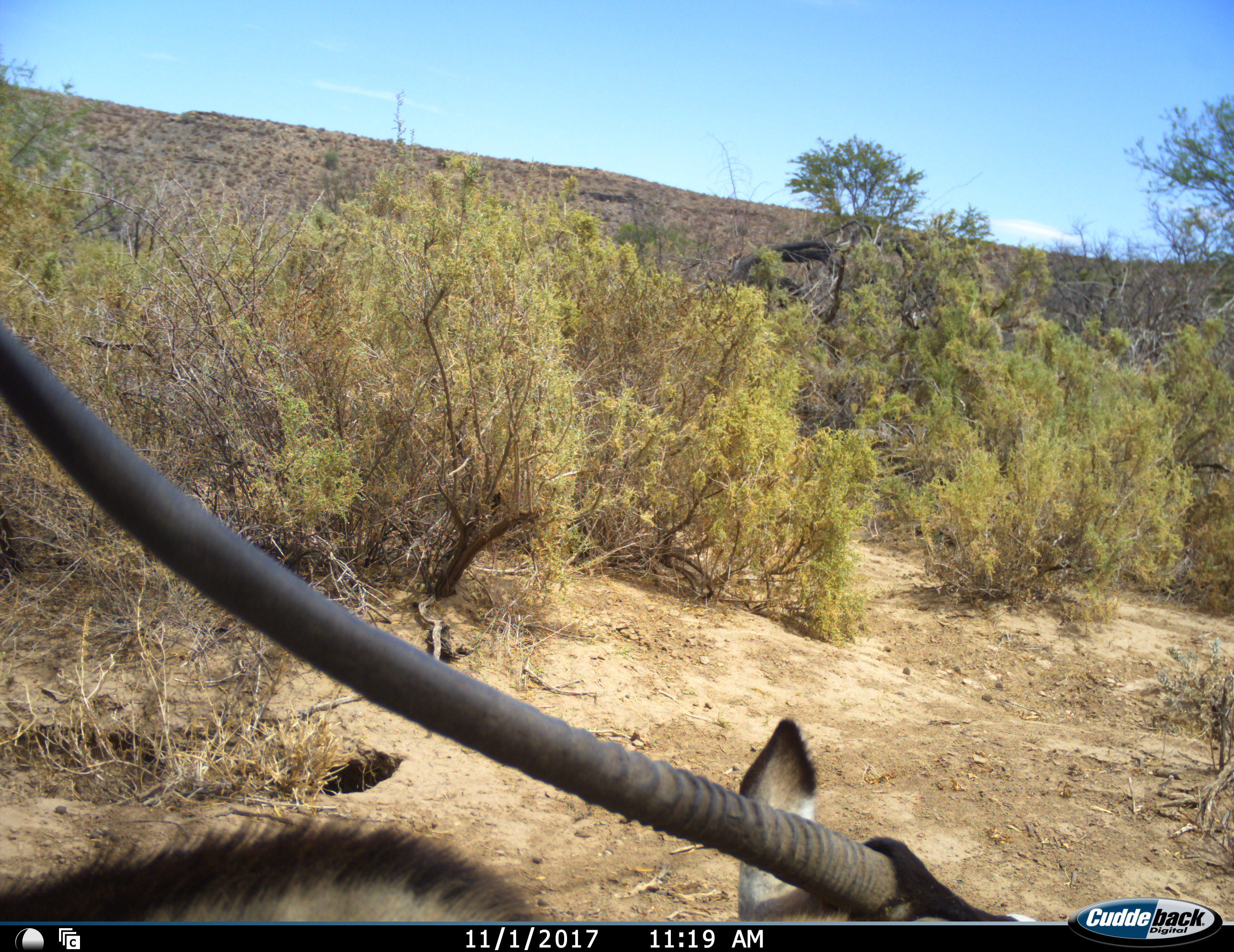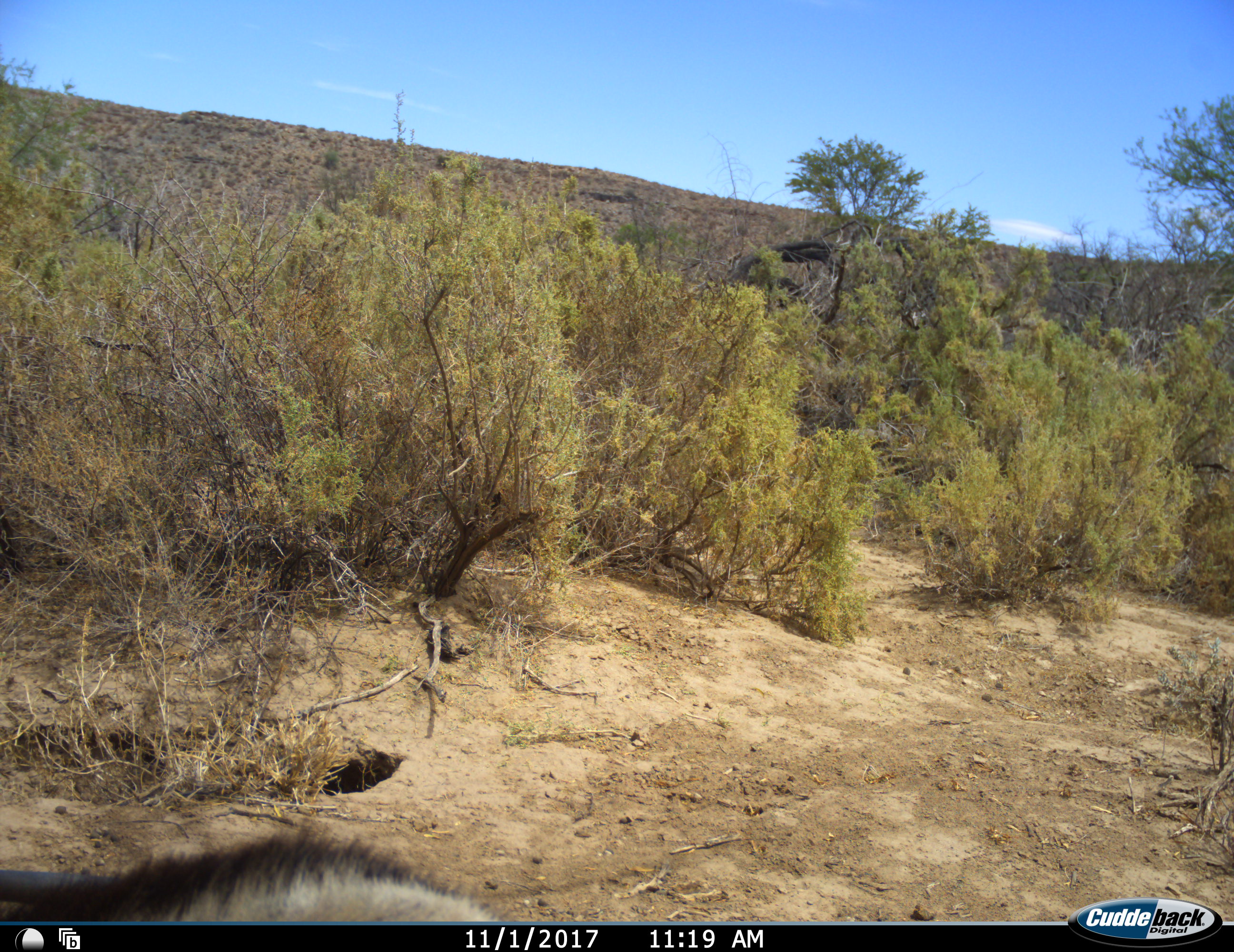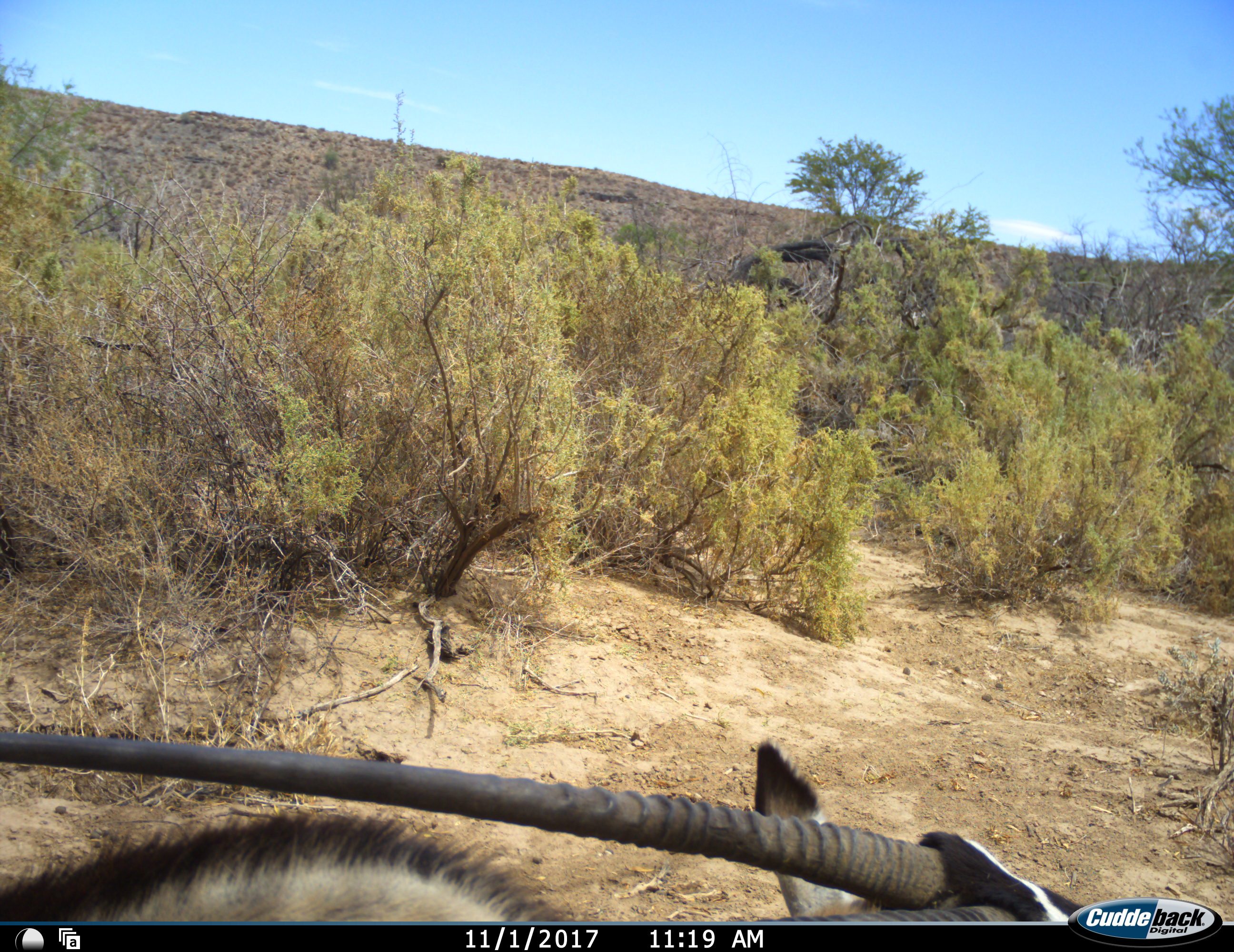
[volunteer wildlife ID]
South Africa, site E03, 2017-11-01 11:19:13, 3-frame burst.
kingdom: Animalia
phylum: Chordata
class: Mammalia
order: Artiodactyla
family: Bovidae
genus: Oryx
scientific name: Oryx gazella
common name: gemsbok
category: gemsbokoryx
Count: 1.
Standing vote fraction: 44%.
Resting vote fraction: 22%.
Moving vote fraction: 44%.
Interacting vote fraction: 0%.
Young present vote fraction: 0%.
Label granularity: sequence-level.